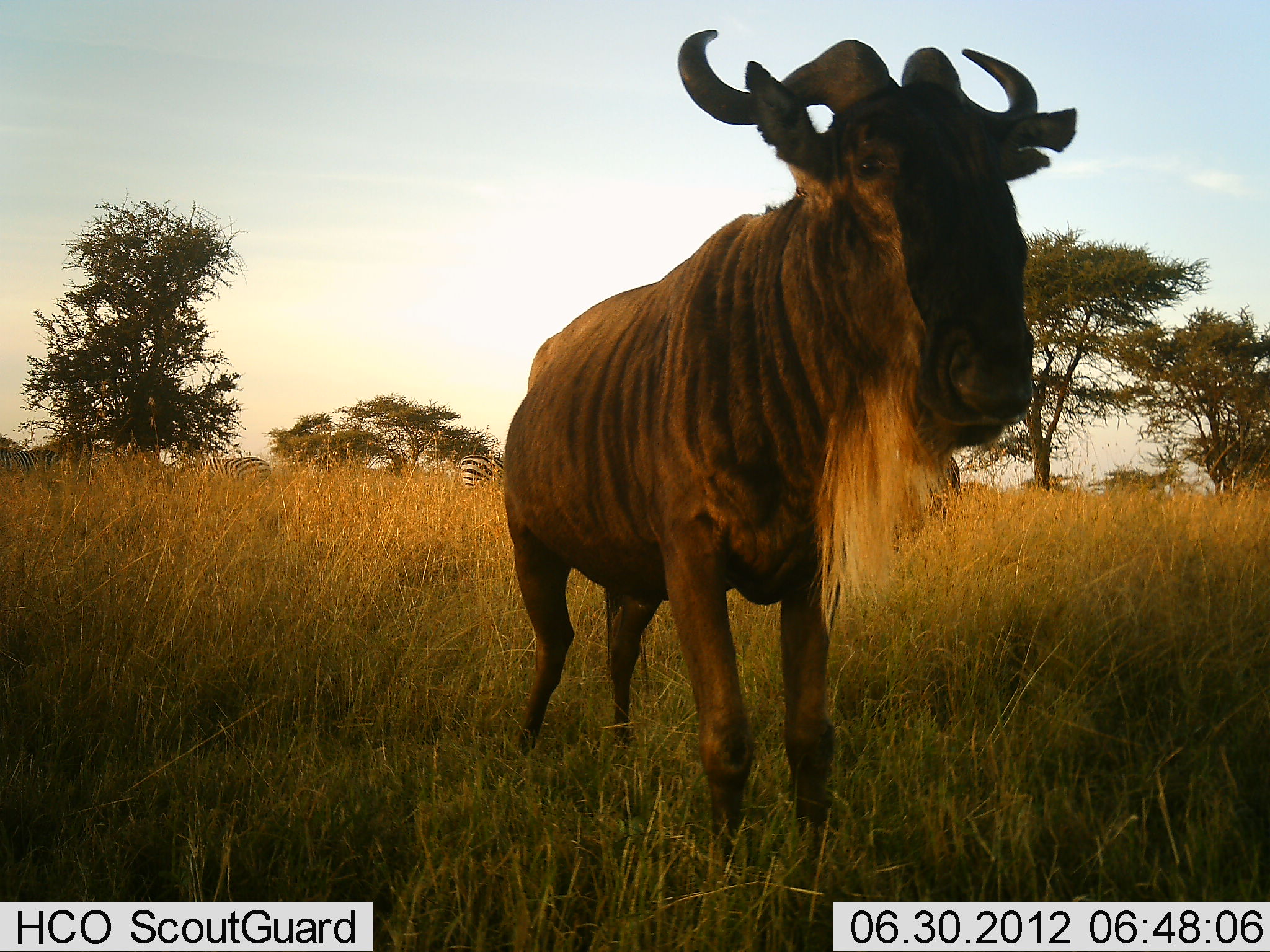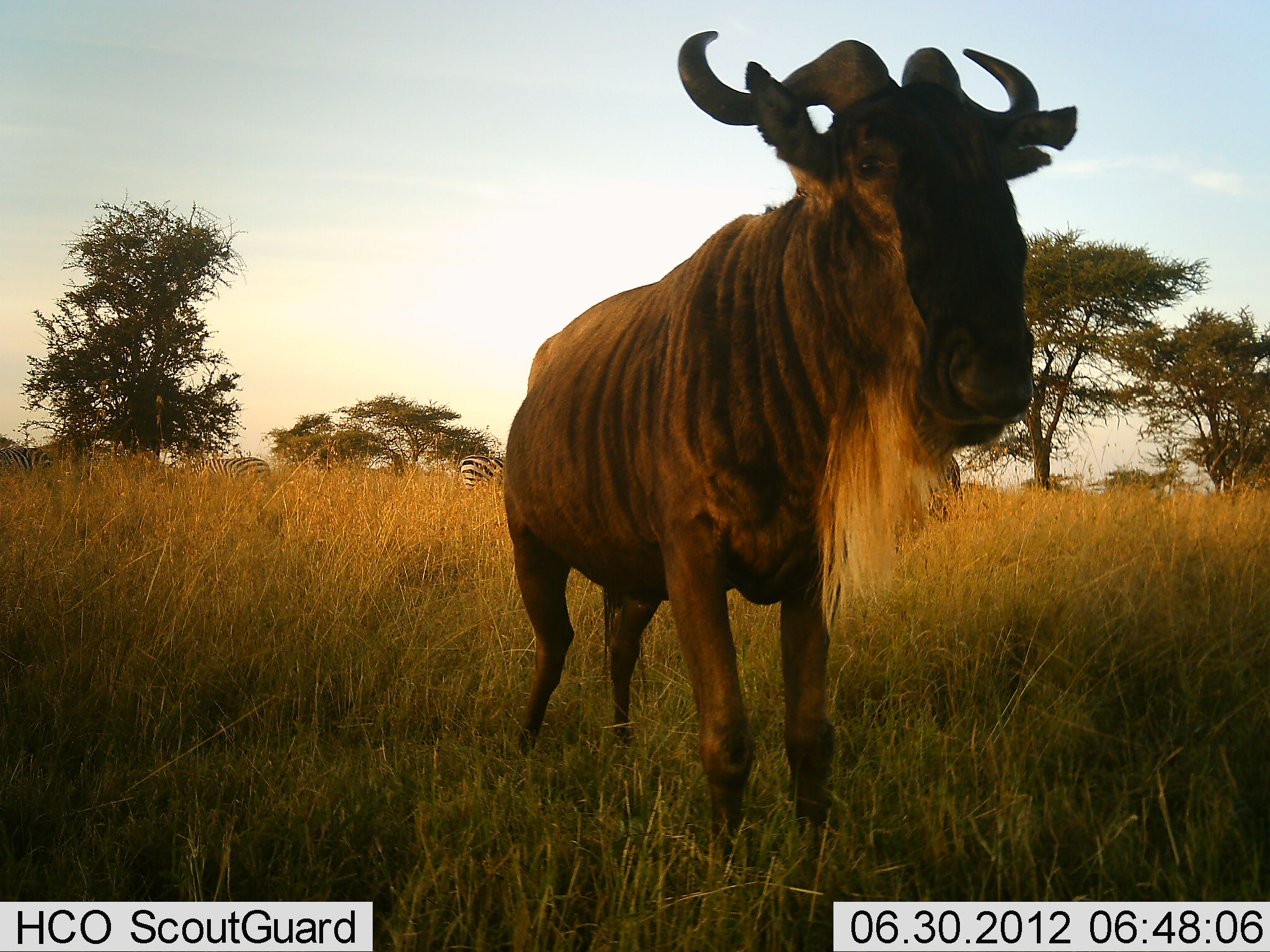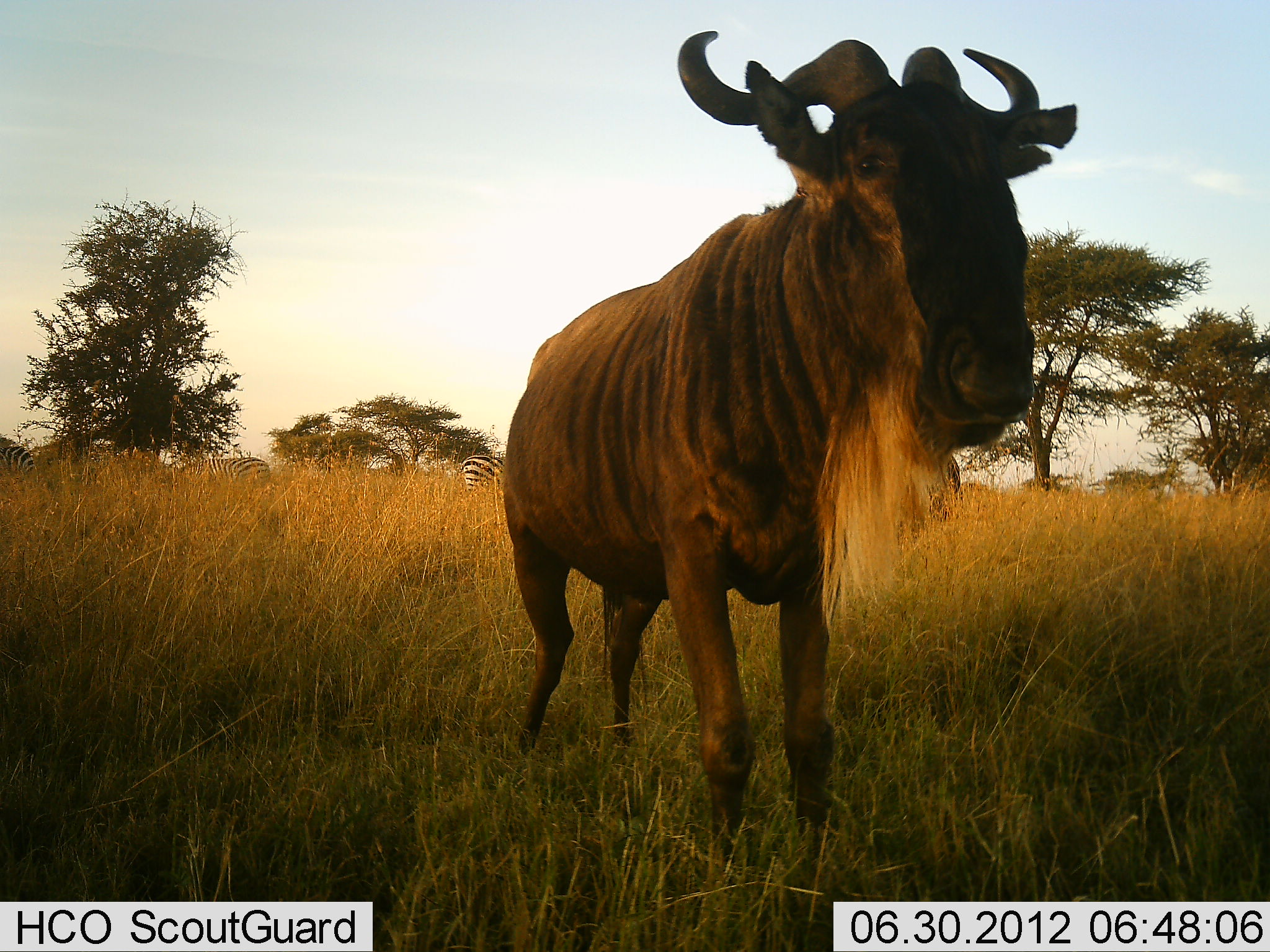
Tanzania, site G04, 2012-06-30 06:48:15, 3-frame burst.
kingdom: Animalia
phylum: Chordata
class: Mammalia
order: Artiodactyla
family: Bovidae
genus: Connochaetes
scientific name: Connochaetes taurinus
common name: blue wildebeest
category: wildebeest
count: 1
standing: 100%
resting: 0%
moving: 0%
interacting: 0%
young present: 0%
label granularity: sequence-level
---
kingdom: Animalia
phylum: Chordata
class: Mammalia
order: Perissodactyla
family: Equidae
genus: Equus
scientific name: Equus quagga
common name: plains zebra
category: zebra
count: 3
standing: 80%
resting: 10%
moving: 0%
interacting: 0%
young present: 0%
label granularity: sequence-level